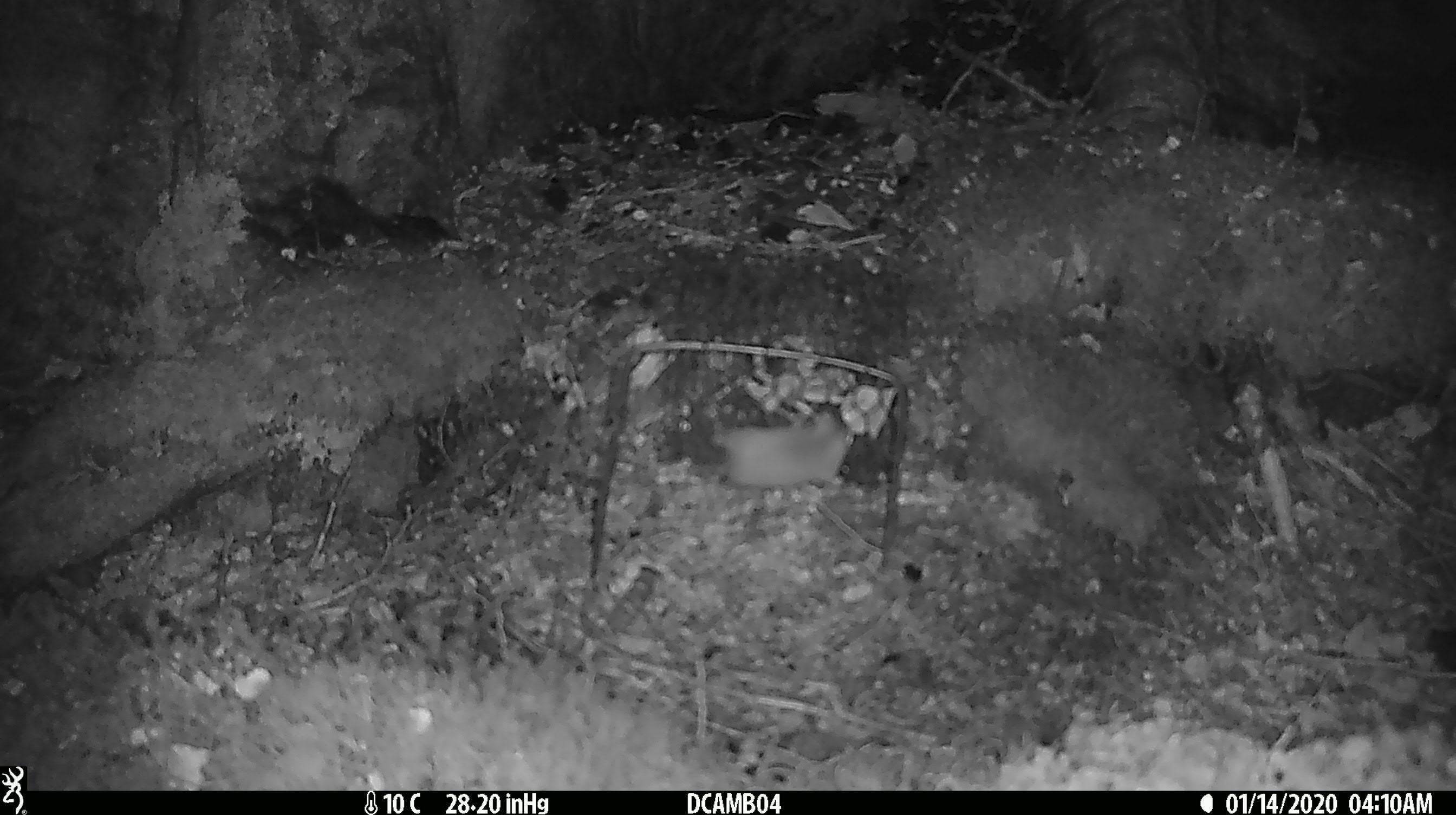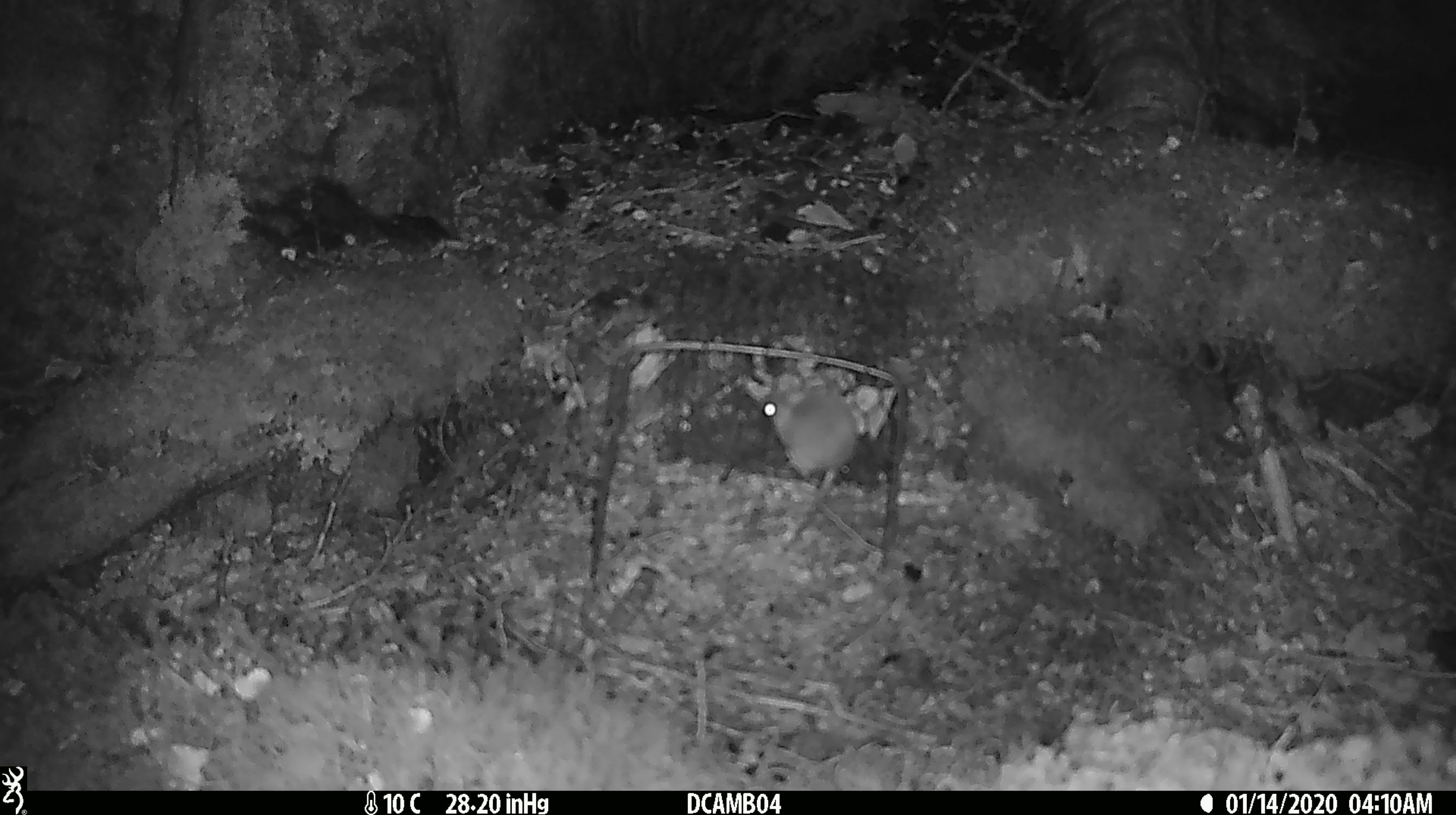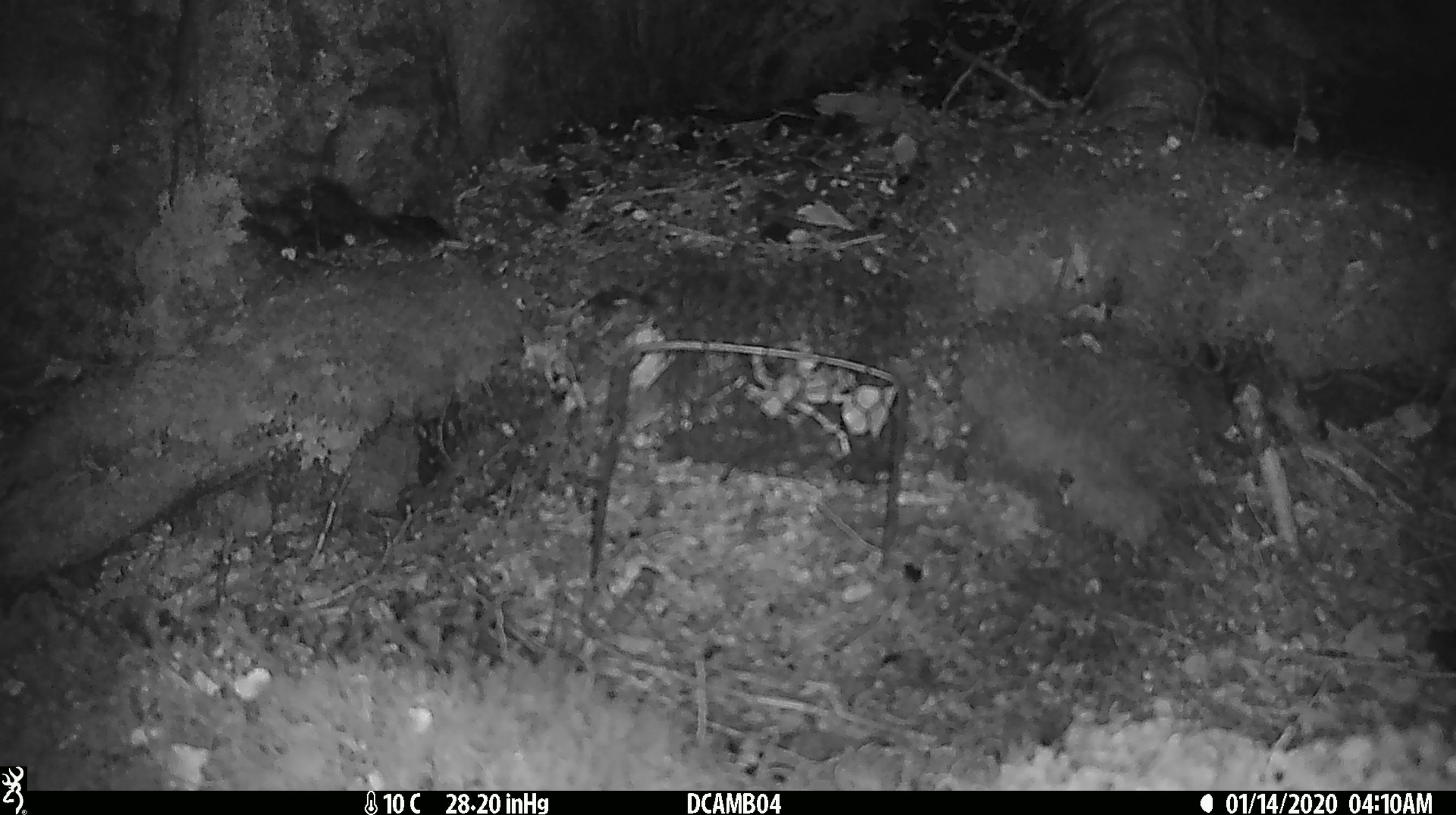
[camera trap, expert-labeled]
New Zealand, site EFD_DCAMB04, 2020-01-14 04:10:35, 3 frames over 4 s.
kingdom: Animalia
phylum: Chordata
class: Mammalia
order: Rodentia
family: Muridae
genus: Mus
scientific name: Mus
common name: mouse